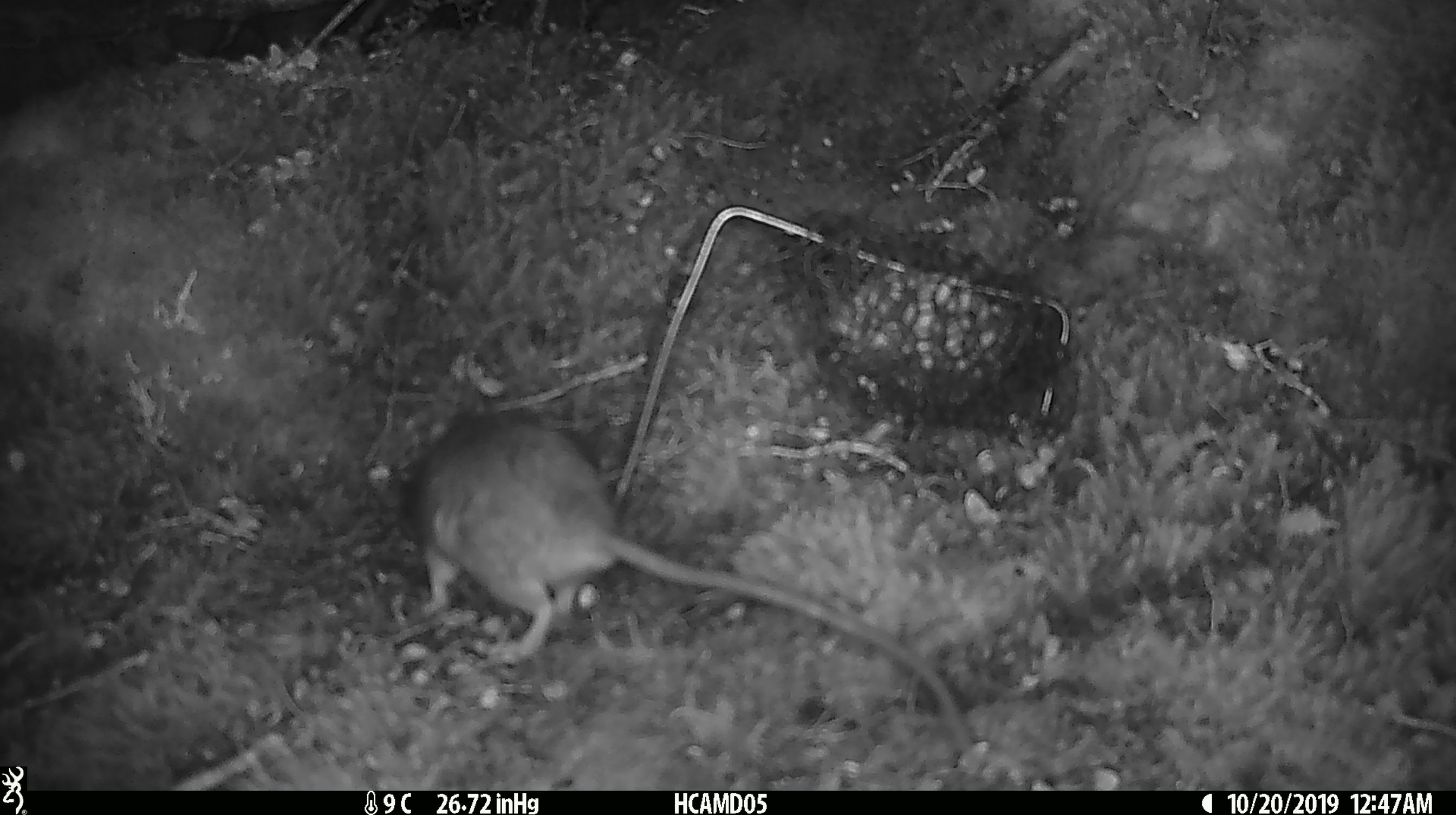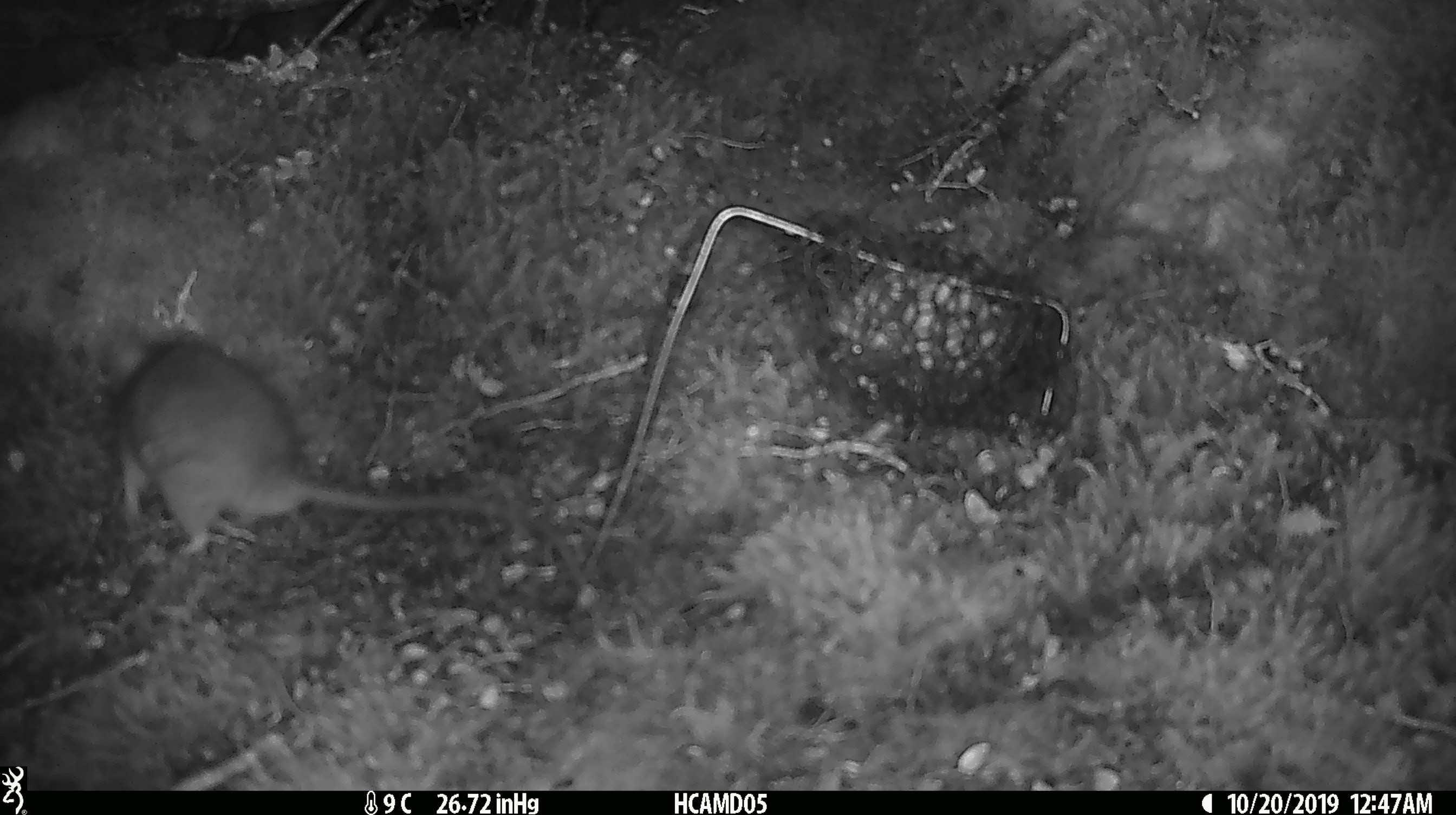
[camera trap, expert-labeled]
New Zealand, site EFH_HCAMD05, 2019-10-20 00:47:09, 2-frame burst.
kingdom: Animalia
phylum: Chordata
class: Mammalia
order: Rodentia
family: Muridae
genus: Rattus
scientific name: Rattus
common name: rat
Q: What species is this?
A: Rat (Rattus).